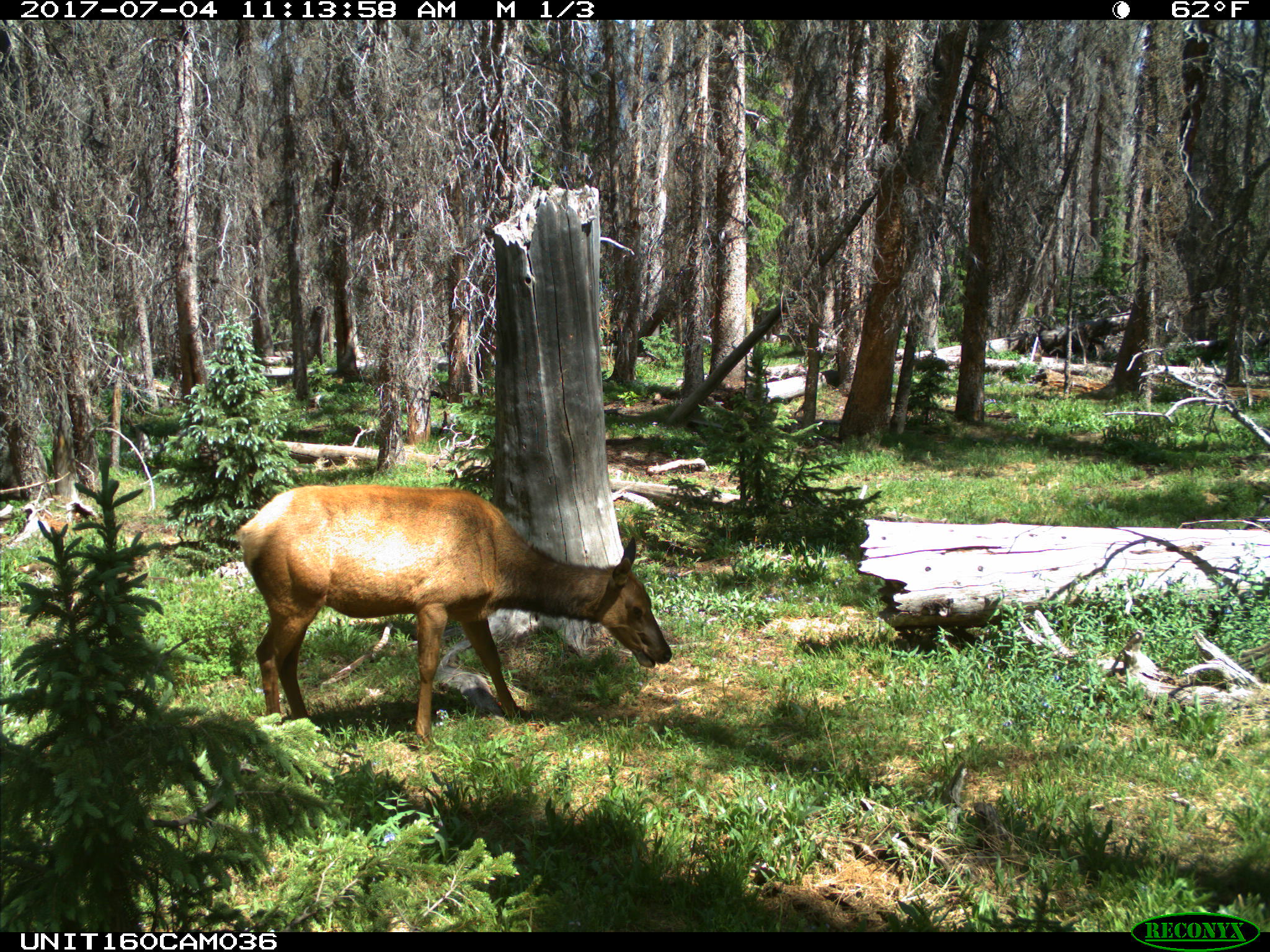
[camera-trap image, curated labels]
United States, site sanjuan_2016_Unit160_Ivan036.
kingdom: Animalia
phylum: Chordata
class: Mammalia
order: Artiodactyla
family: Cervidae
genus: Cervus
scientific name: Cervus elaphus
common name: red deer